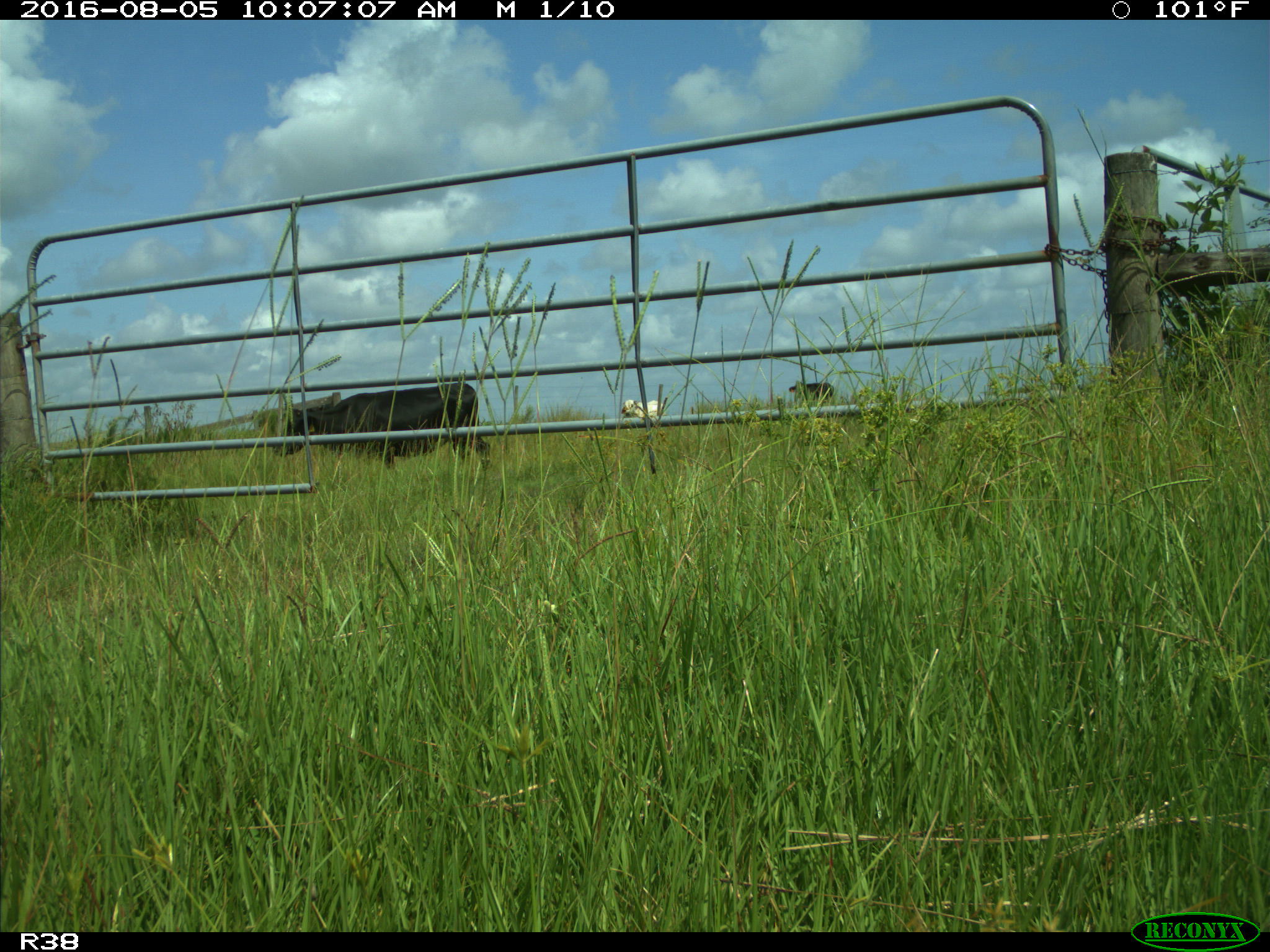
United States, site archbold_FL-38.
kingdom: Animalia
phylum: Chordata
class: Mammalia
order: Artiodactyla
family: Bovidae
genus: Bos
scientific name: Bos taurus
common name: domestic cow